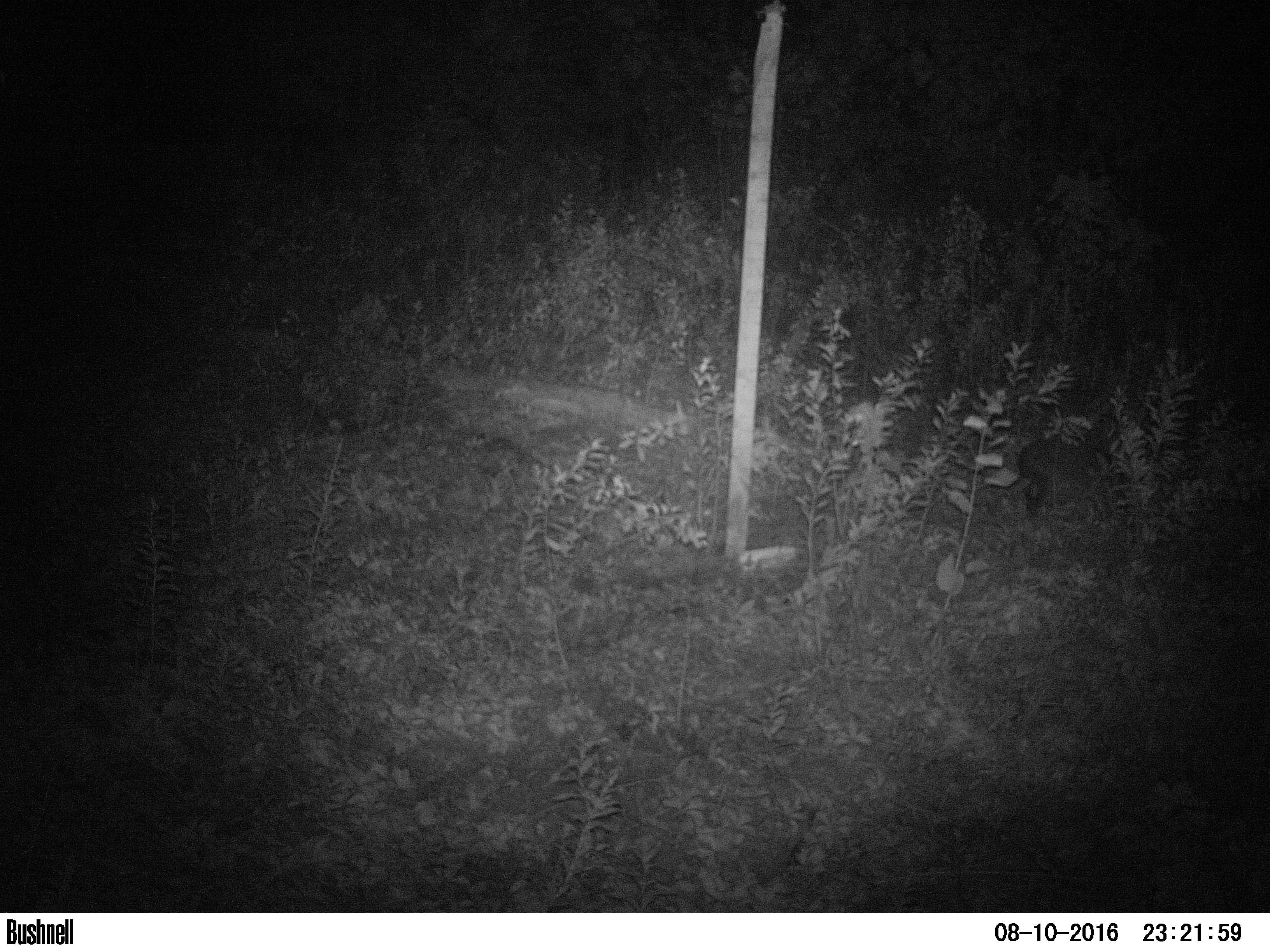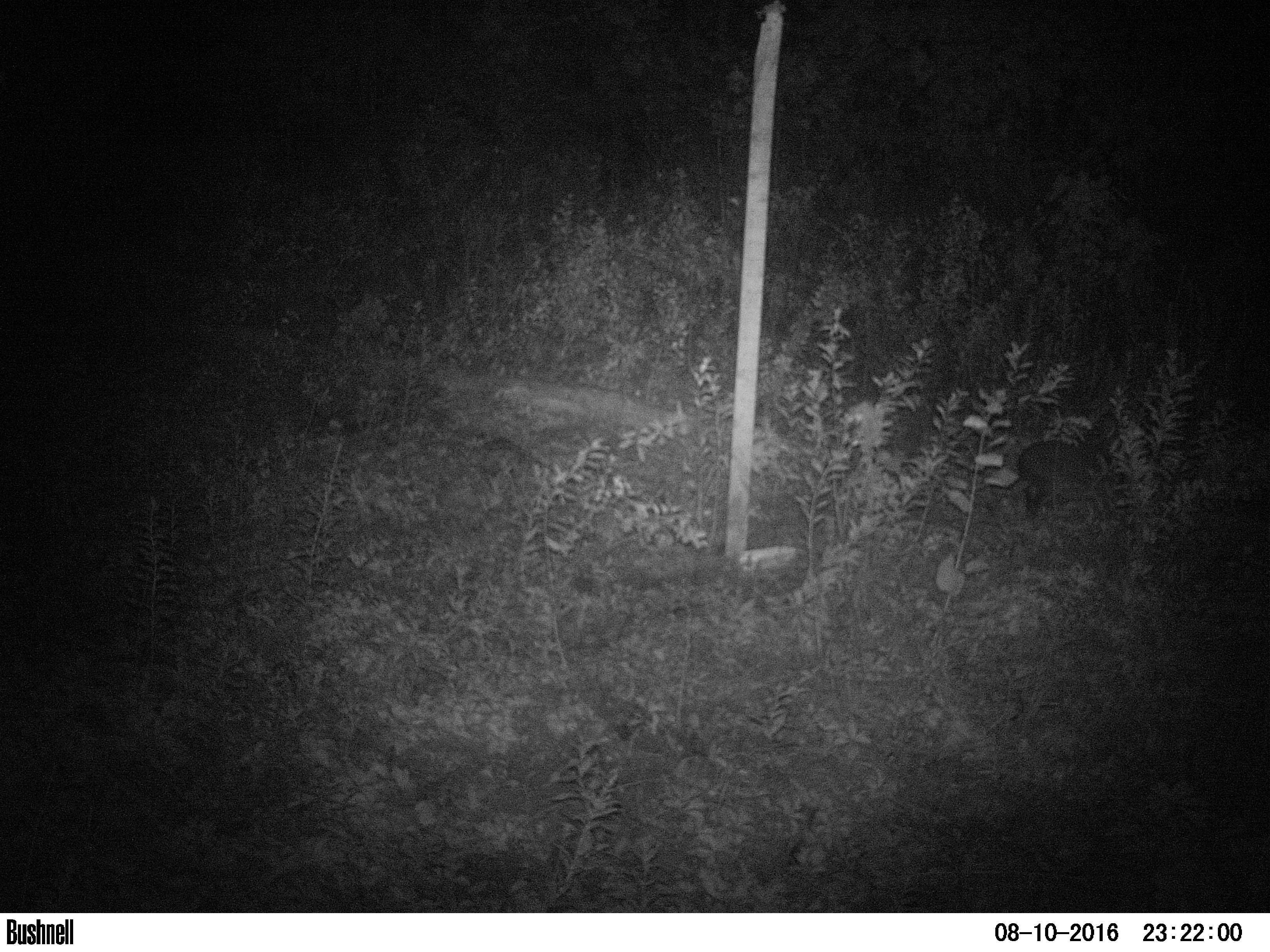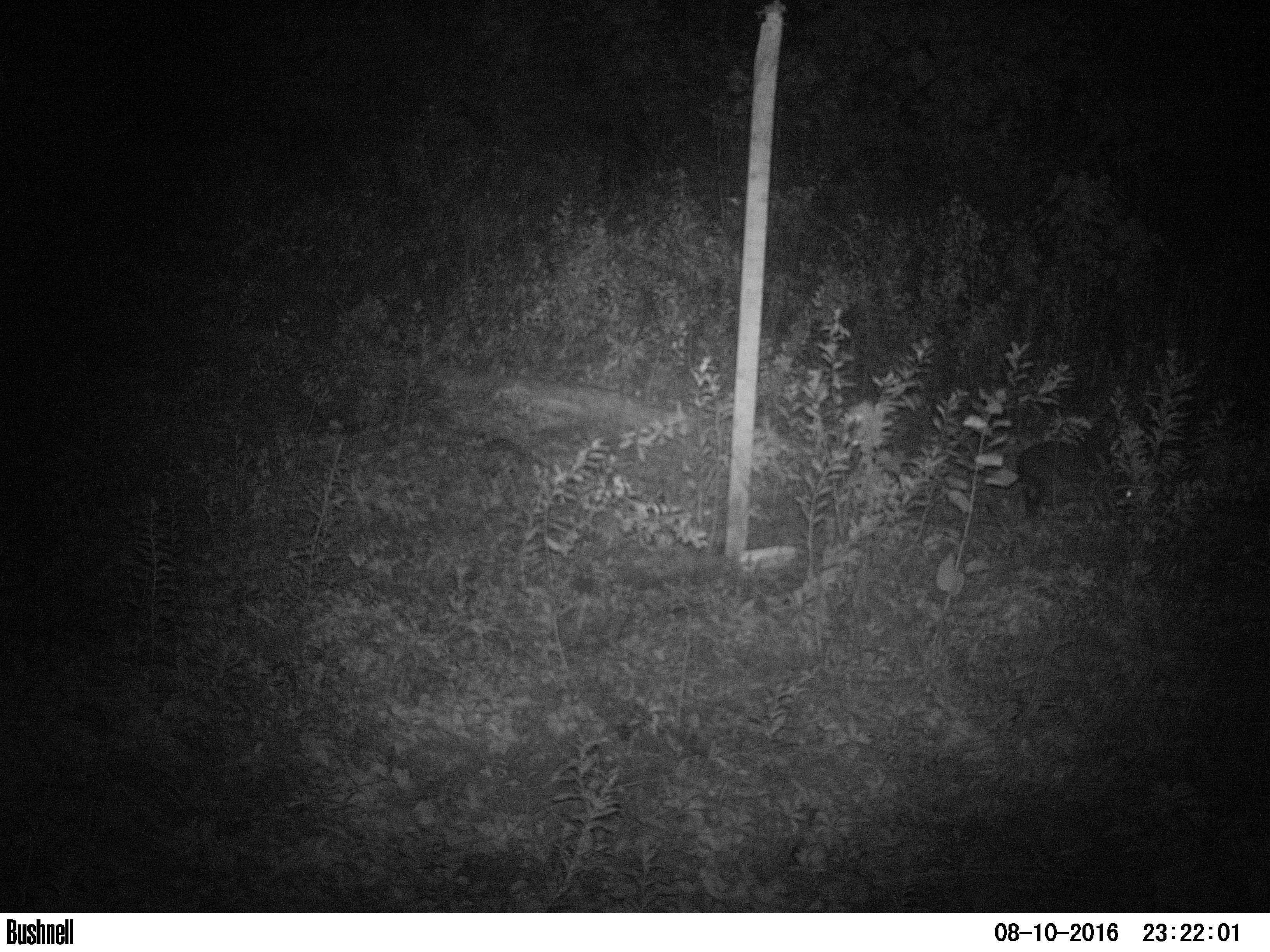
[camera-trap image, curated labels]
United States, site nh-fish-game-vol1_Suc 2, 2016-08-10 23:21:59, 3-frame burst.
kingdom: Animalia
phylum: Chordata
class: Mammalia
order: Lagomorpha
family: Leporidae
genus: Lepus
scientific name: Lepus americanus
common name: snowshoe hare